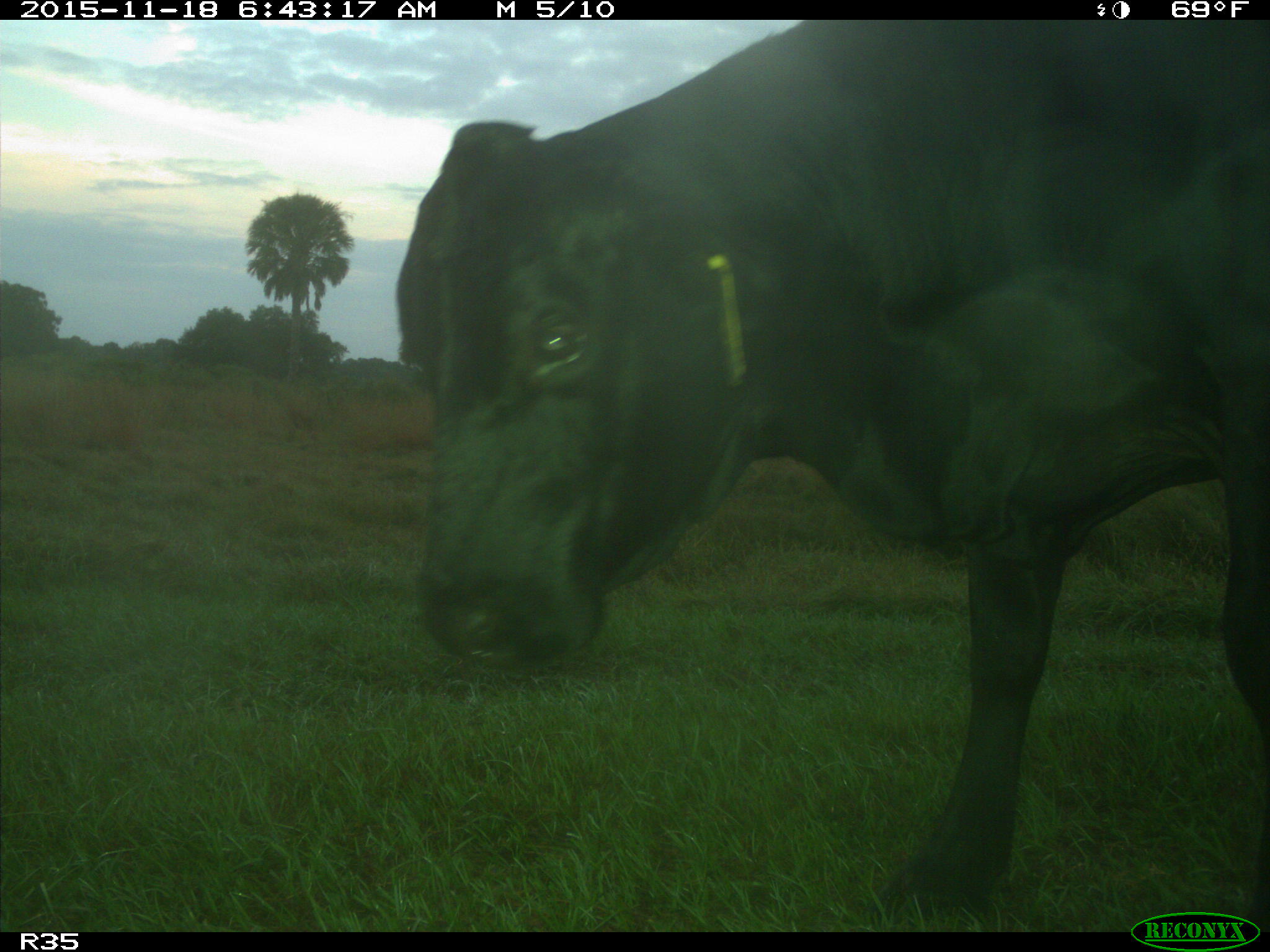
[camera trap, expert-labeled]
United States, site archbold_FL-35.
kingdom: Animalia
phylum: Chordata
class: Mammalia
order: Artiodactyla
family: Bovidae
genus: Bos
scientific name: Bos taurus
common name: domestic cow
Bos taurus (domestic cow).